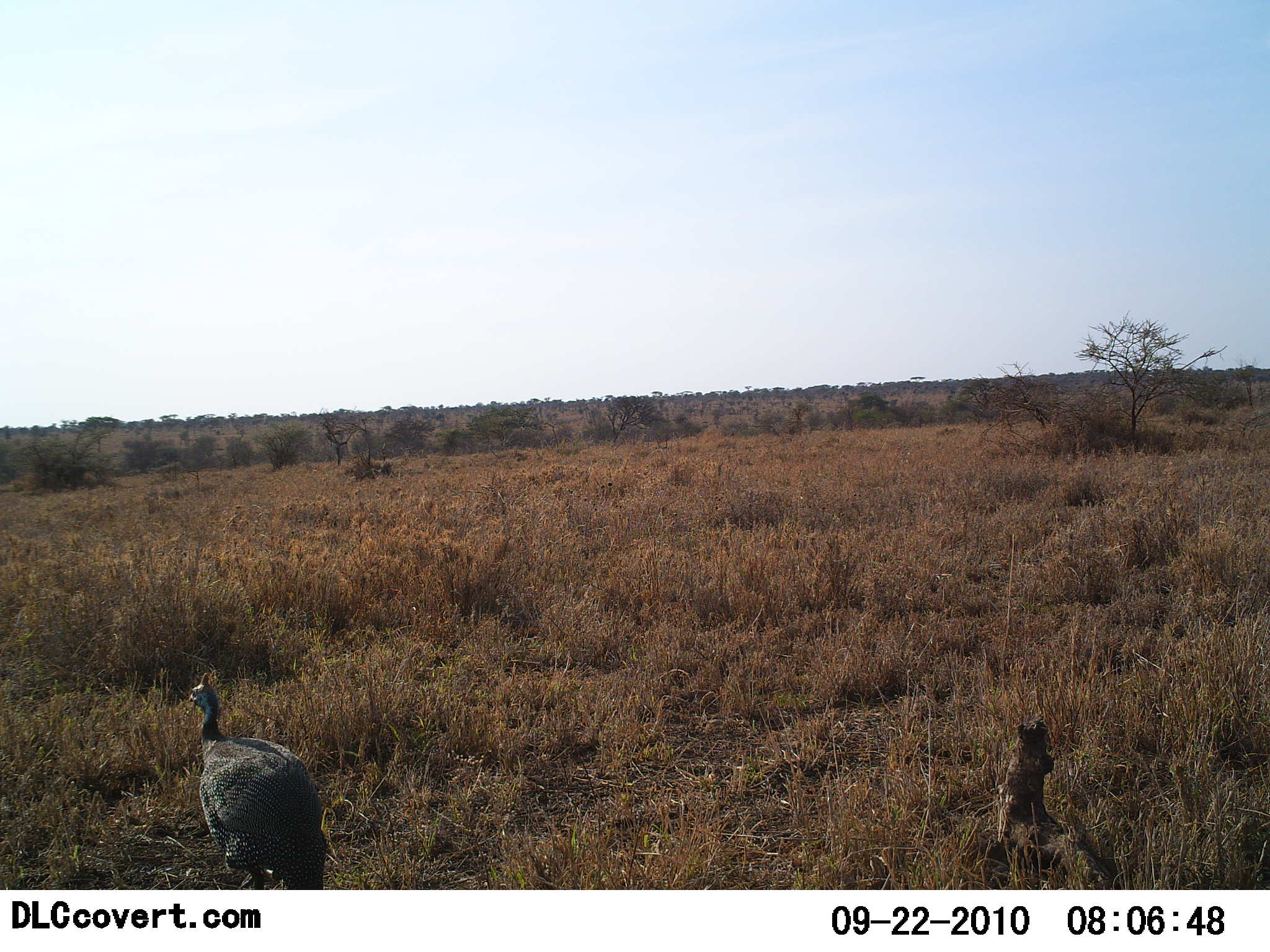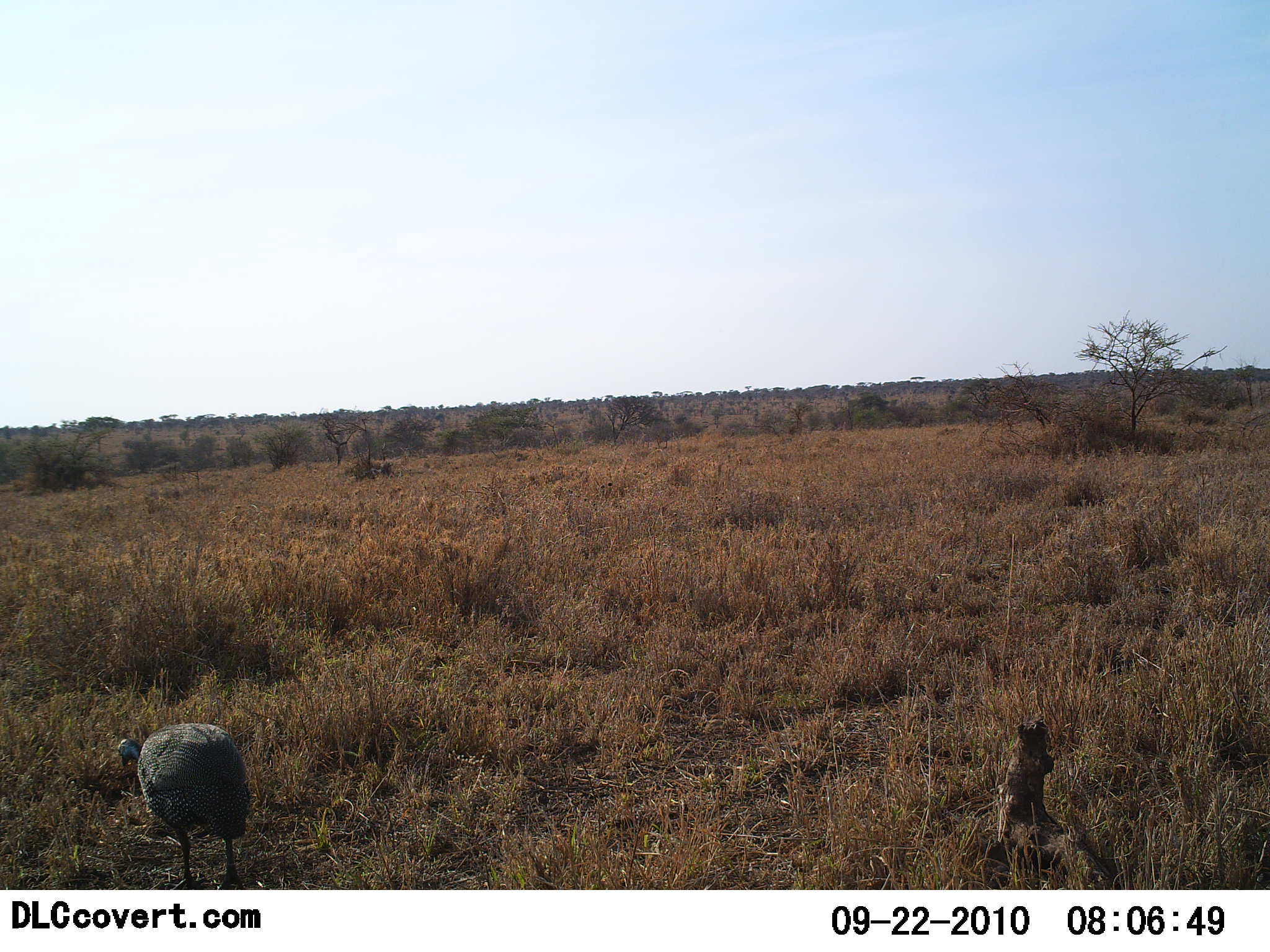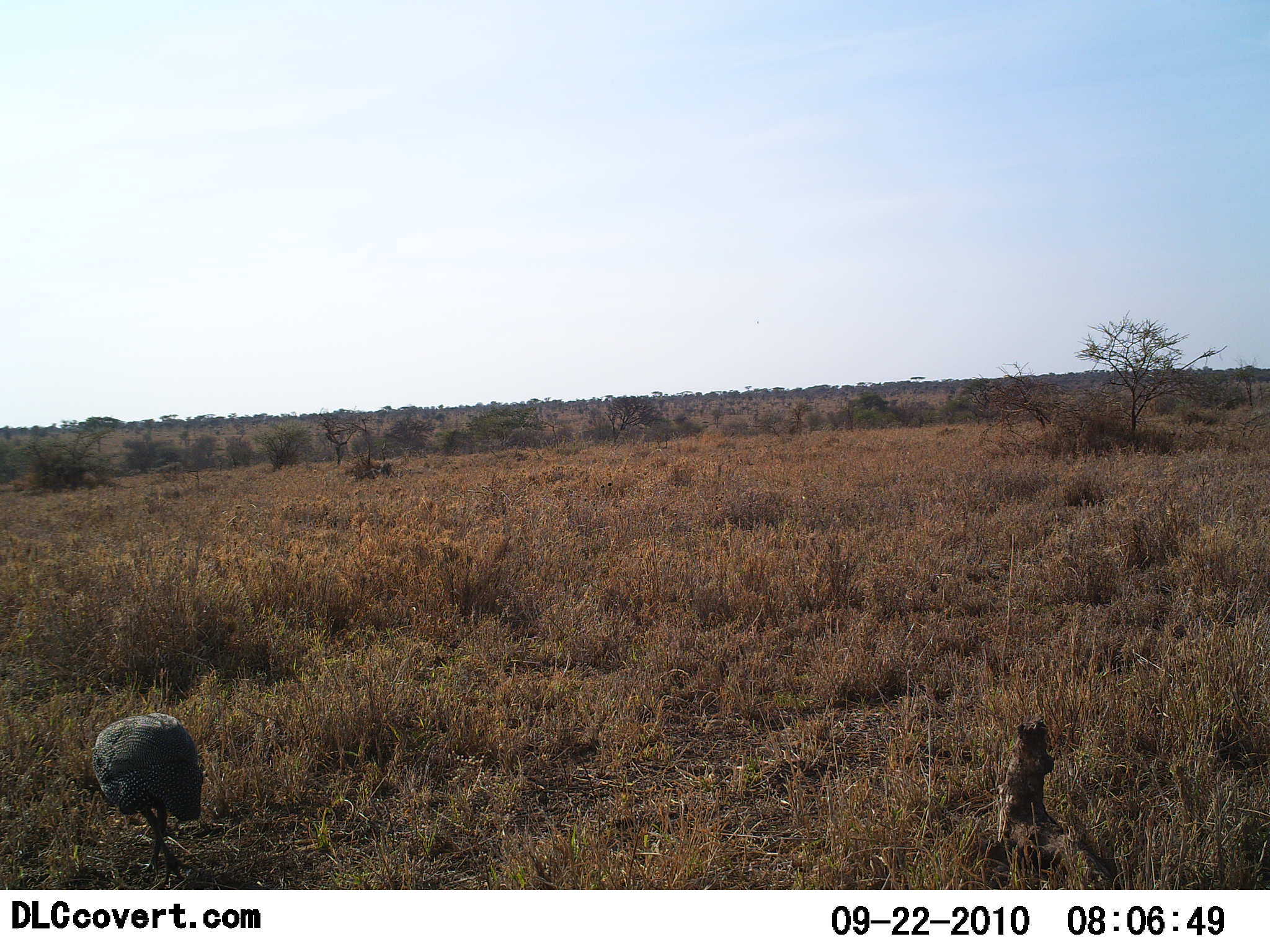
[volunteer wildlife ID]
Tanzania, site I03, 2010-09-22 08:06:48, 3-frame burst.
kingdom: Animalia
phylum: Chordata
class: Aves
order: Galliformes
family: Numididae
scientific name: Numididae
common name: guinea fowl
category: guineafowl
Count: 1.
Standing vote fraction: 10%.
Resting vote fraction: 10%.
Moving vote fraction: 60%.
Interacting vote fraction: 0%.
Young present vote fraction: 0%.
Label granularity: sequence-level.